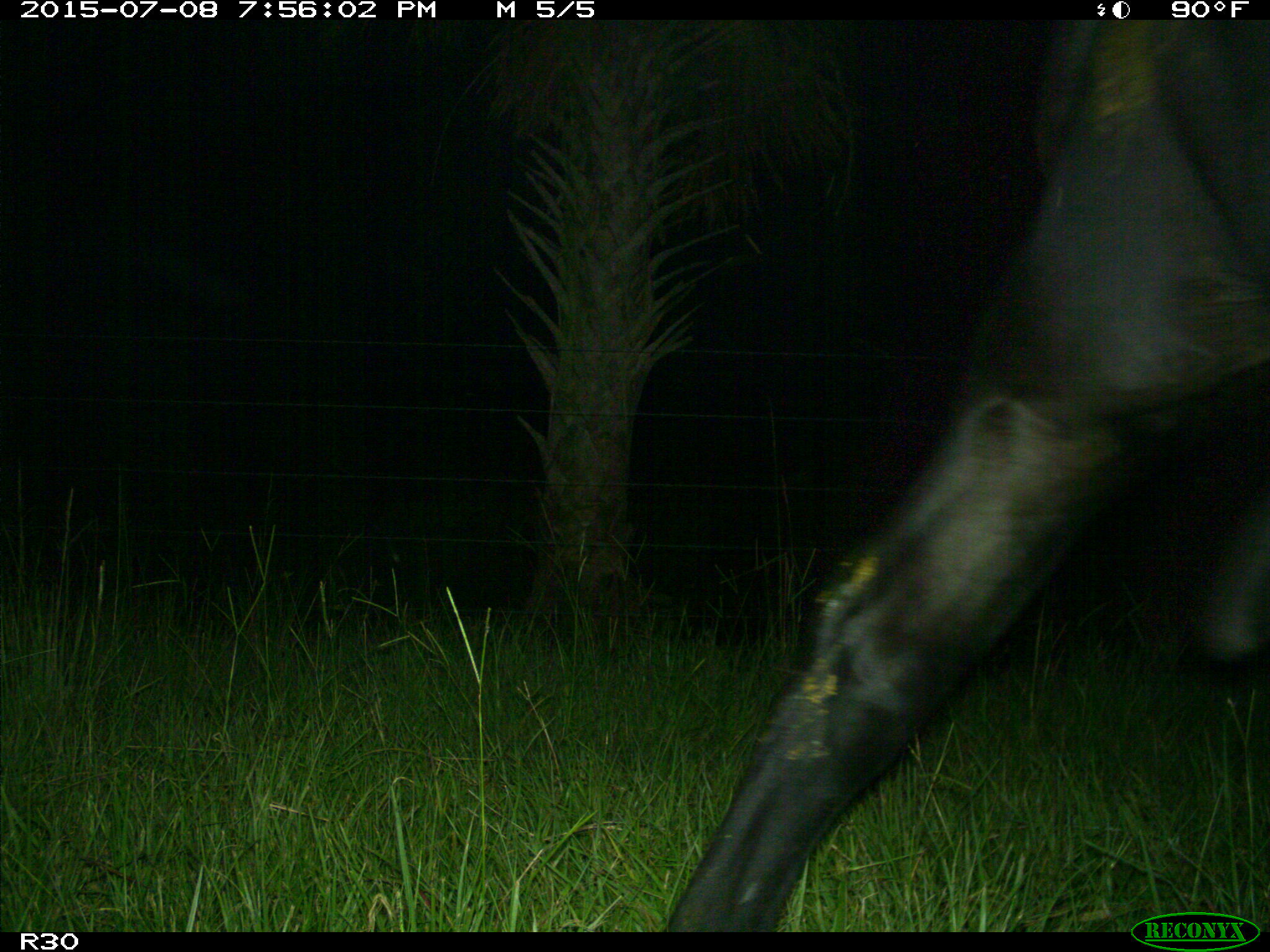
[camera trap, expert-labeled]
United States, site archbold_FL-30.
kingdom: Animalia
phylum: Chordata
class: Mammalia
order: Artiodactyla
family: Bovidae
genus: Bos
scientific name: Bos taurus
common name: domestic cow